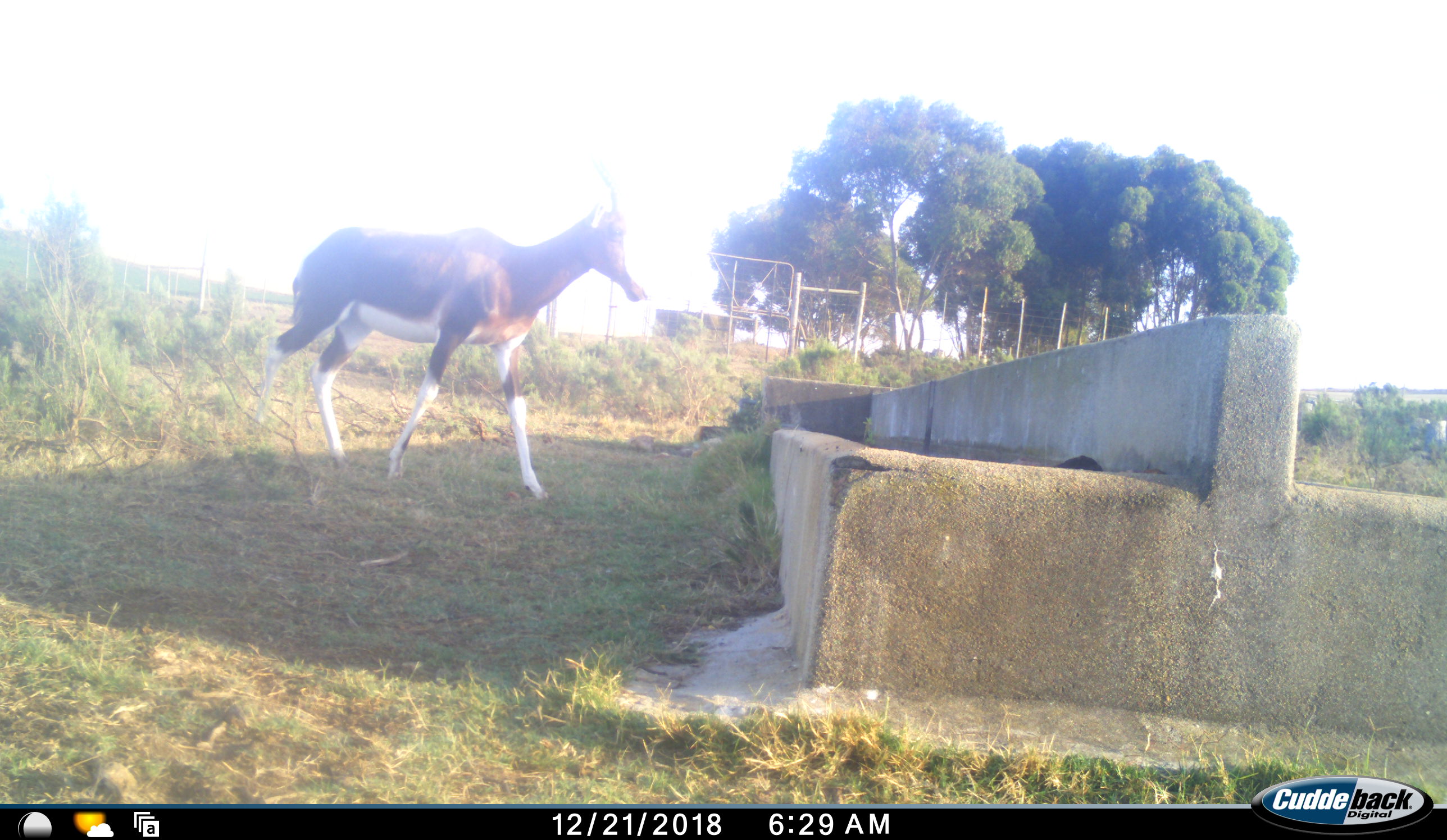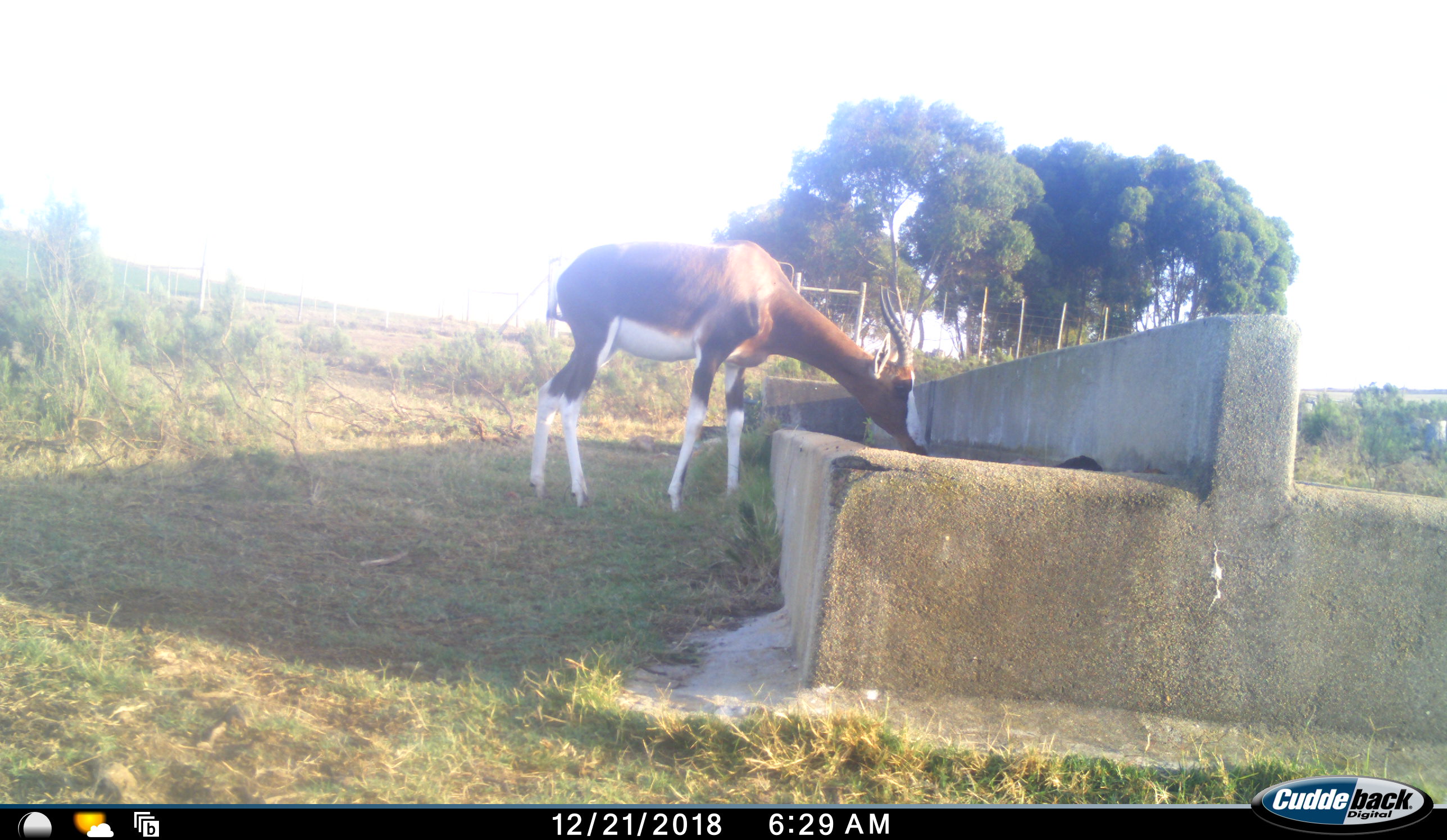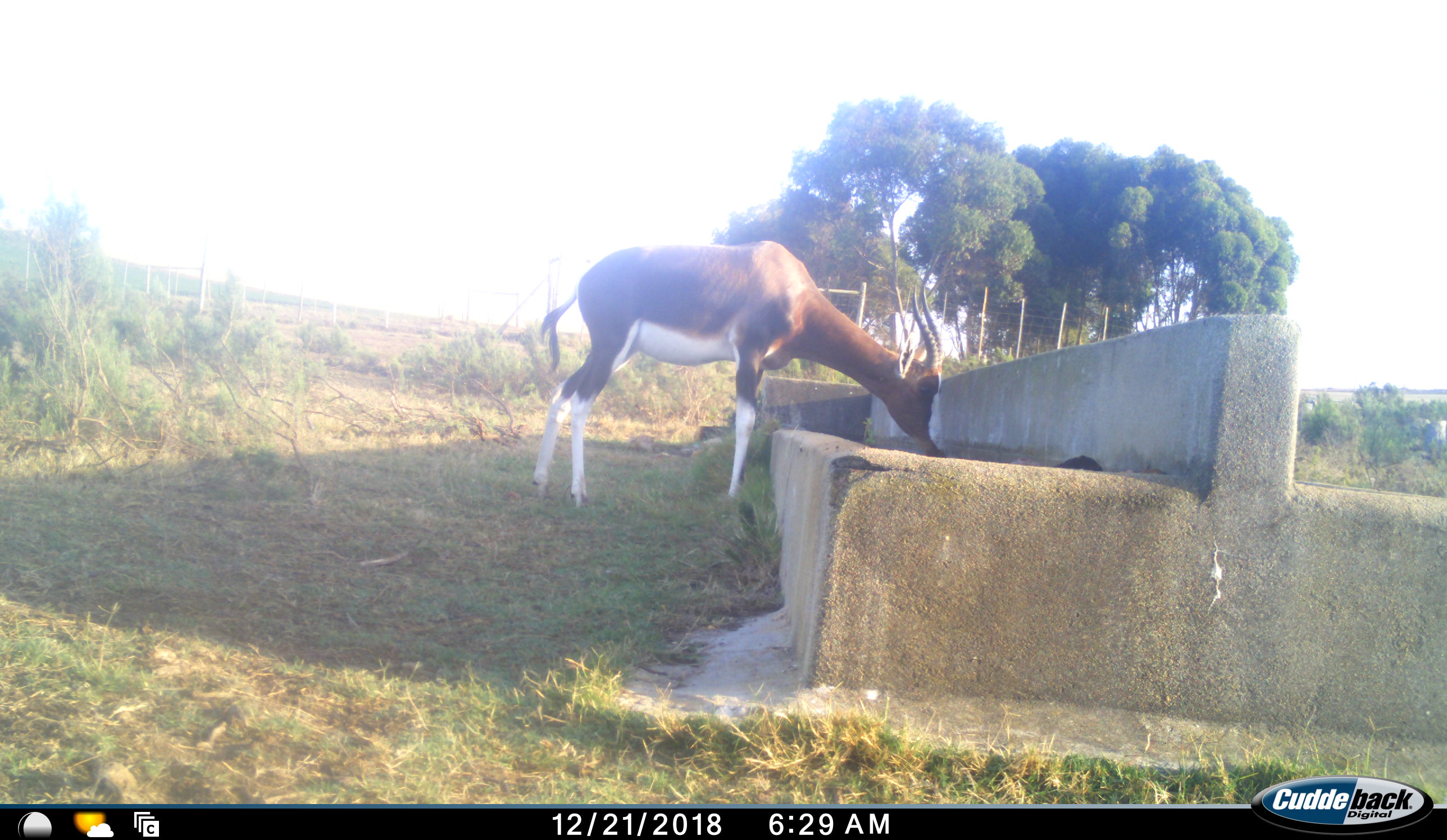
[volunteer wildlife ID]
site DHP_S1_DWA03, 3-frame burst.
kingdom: Animalia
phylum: Chordata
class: Mammalia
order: Artiodactyla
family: Bovidae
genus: Damaliscus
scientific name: Damaliscus pygargus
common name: bontebok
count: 1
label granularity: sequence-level